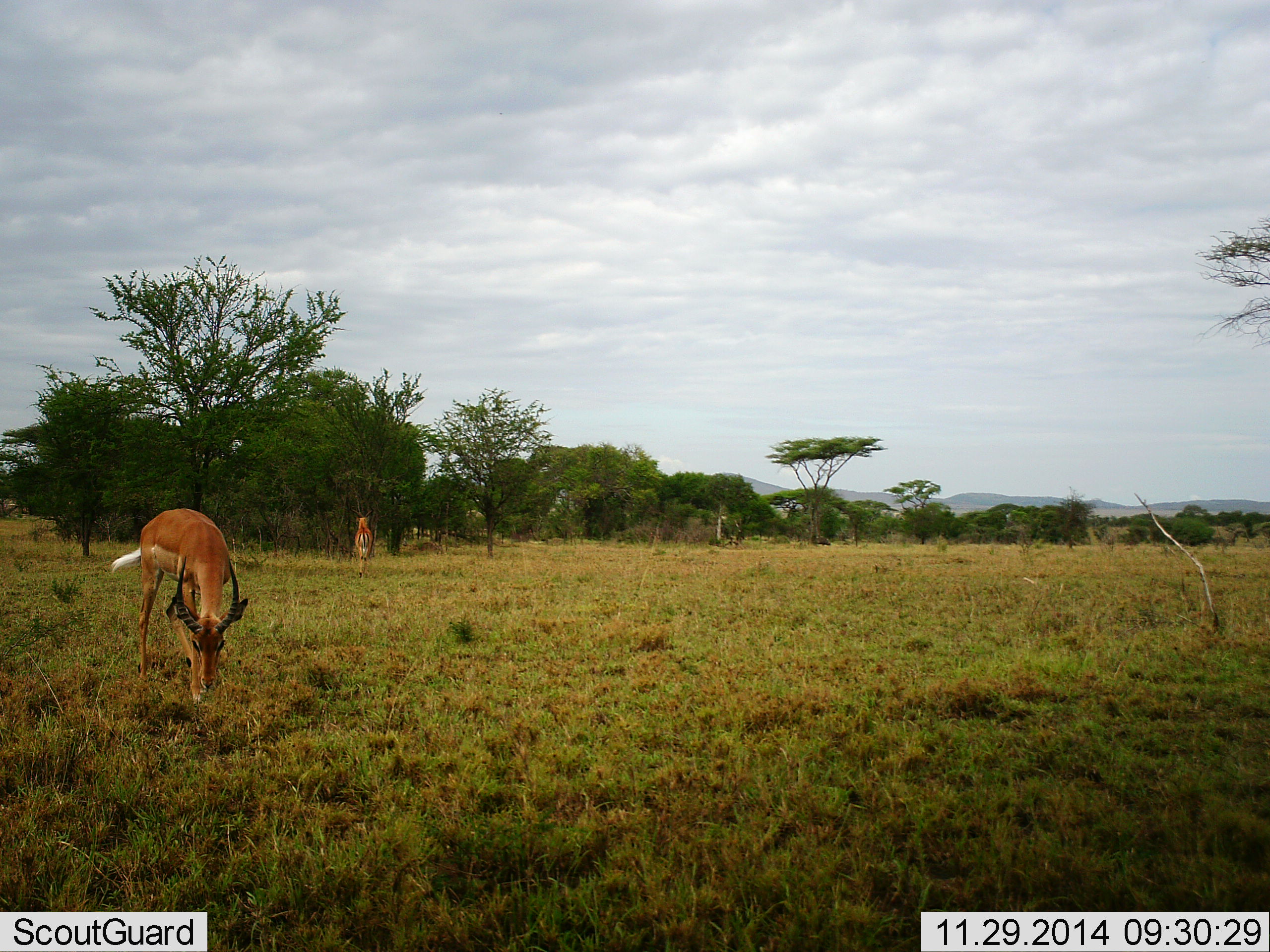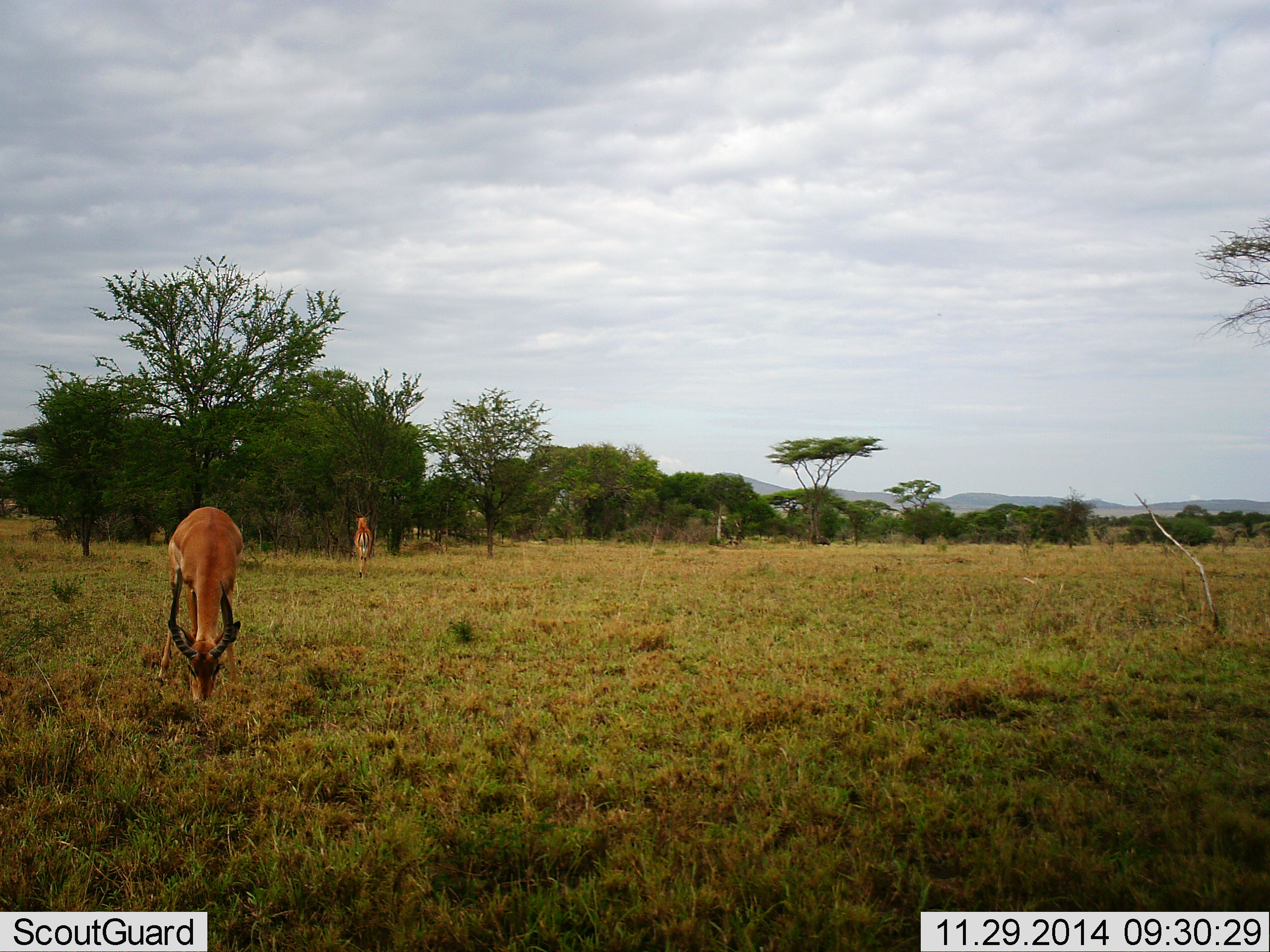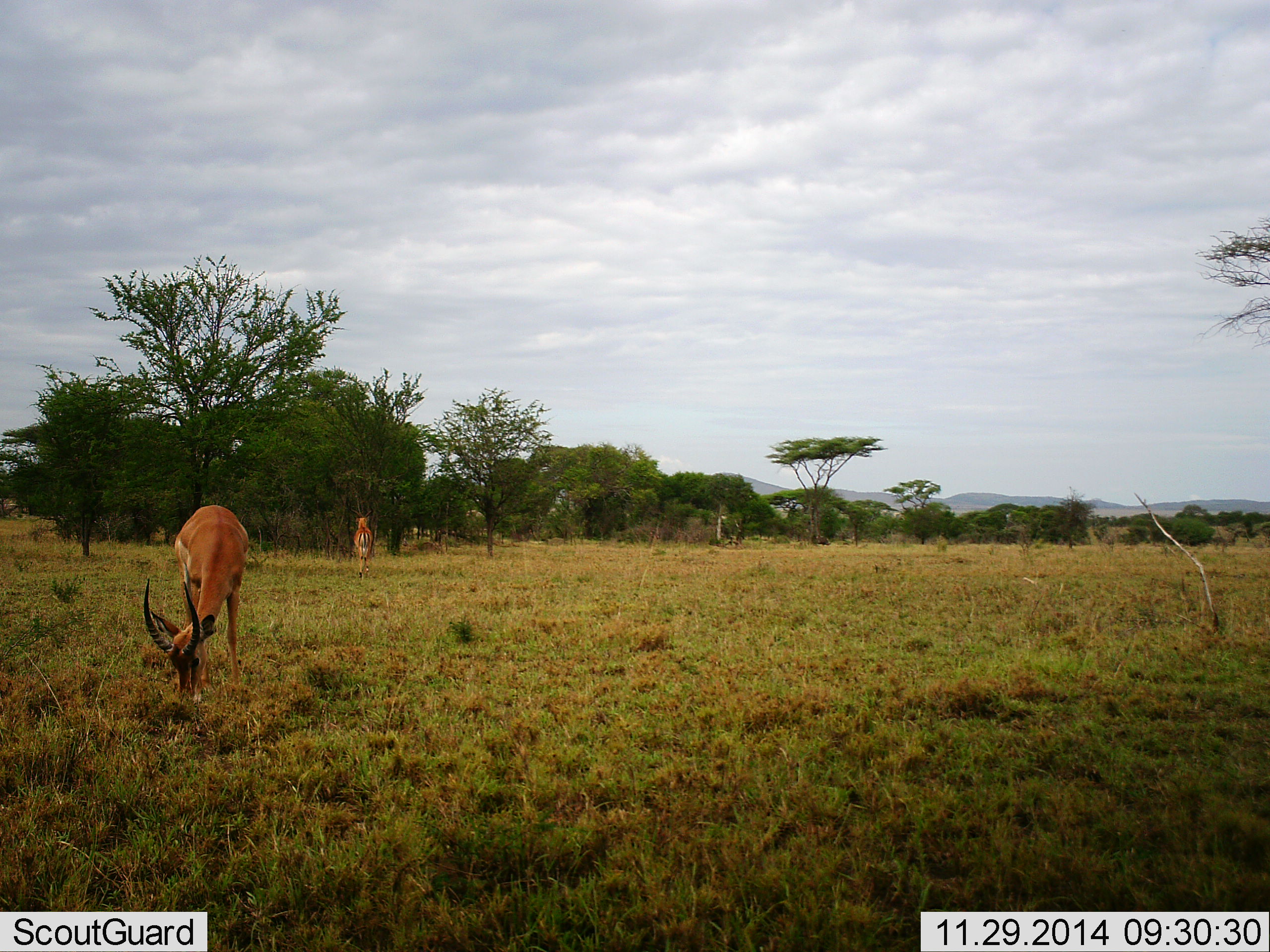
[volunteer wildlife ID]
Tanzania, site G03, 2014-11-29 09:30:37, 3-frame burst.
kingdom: Animalia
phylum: Chordata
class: Mammalia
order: Artiodactyla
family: Bovidae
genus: Aepyceros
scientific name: Aepyceros melampus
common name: impala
Impala (Aepyceros melampus), count 2. Behavior (volunteer vote fractions): standing 40%, resting 0%, moving 20%, interacting 0%. Young present (vote fraction): 0%. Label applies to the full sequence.